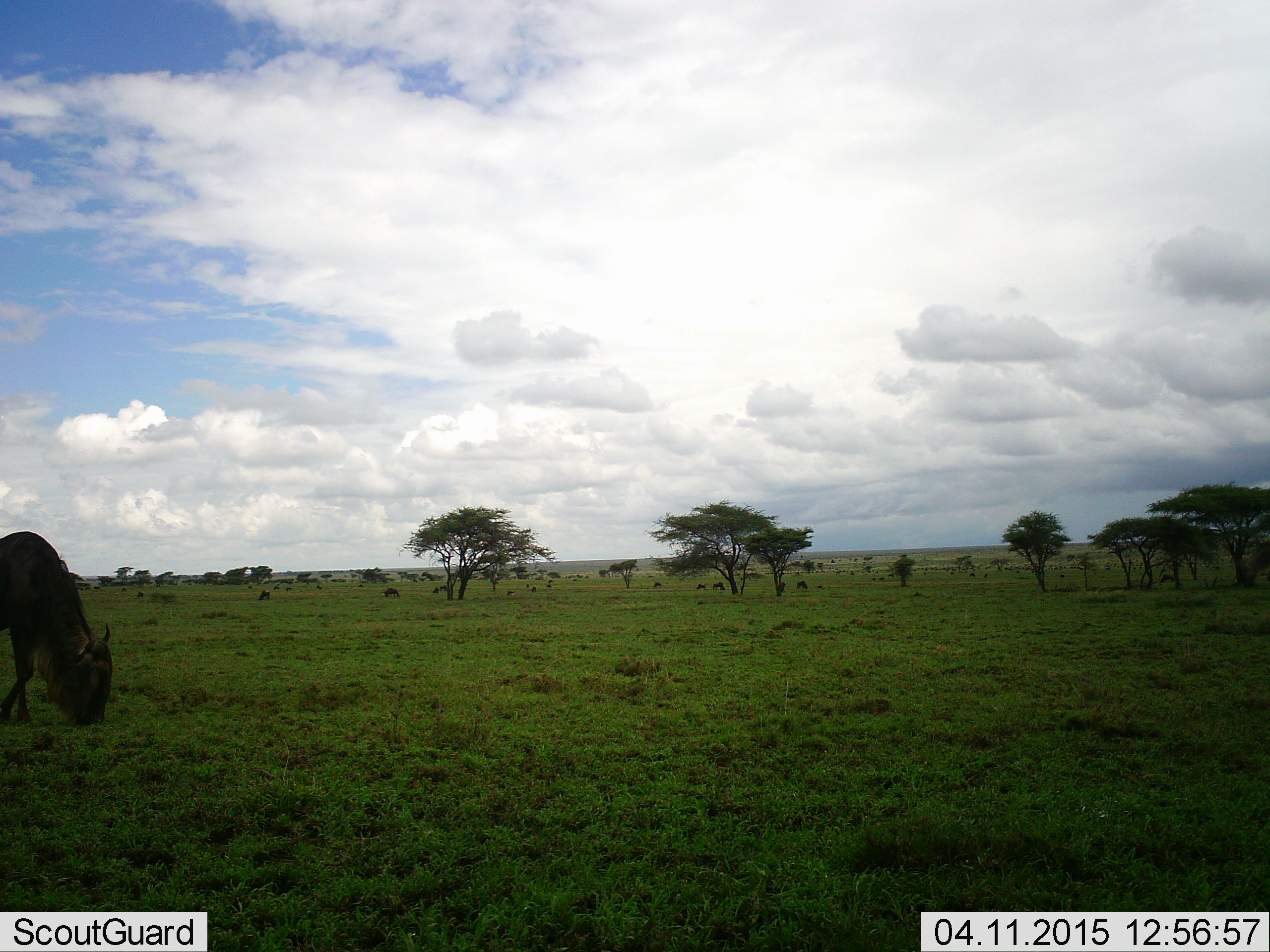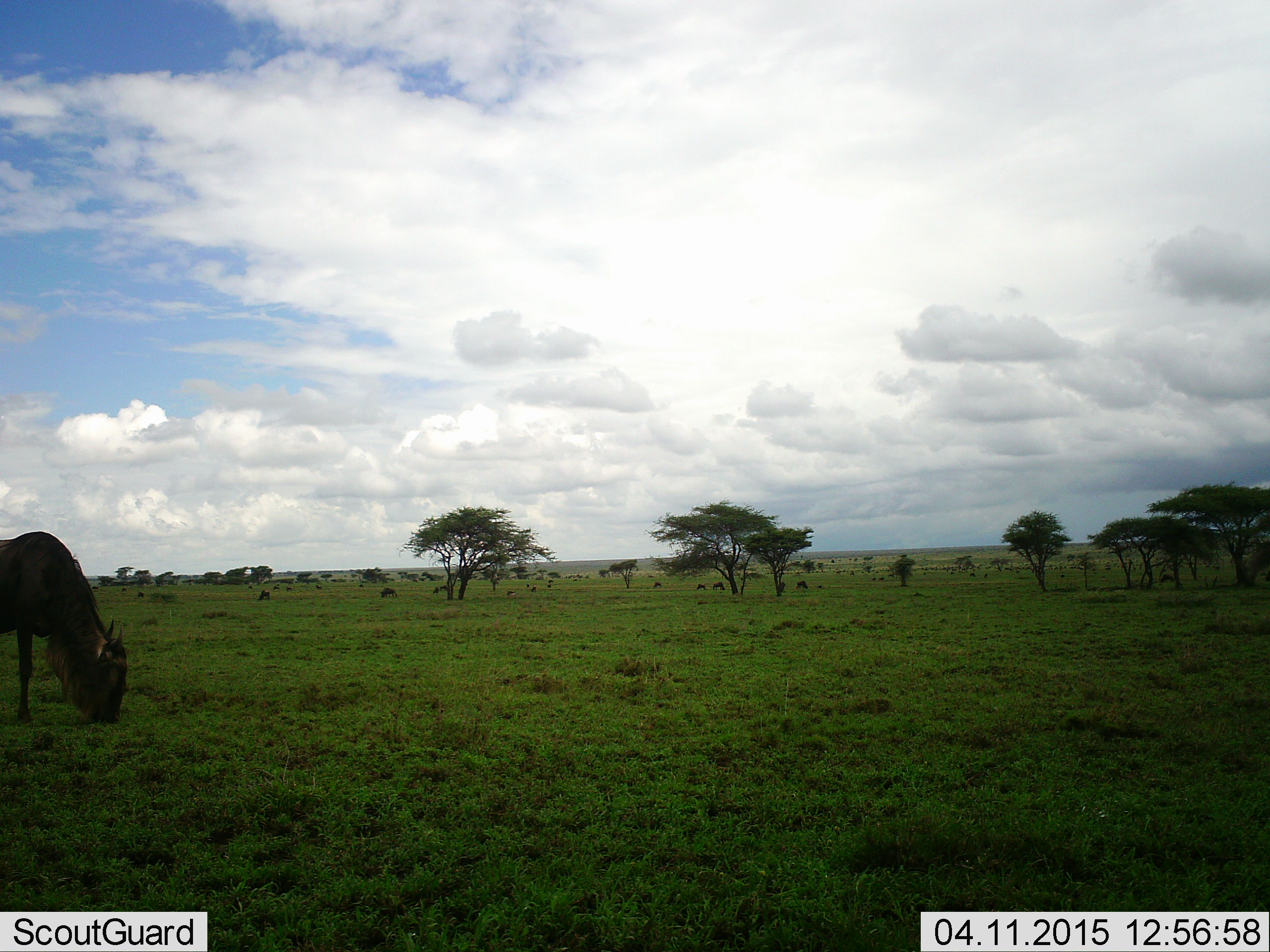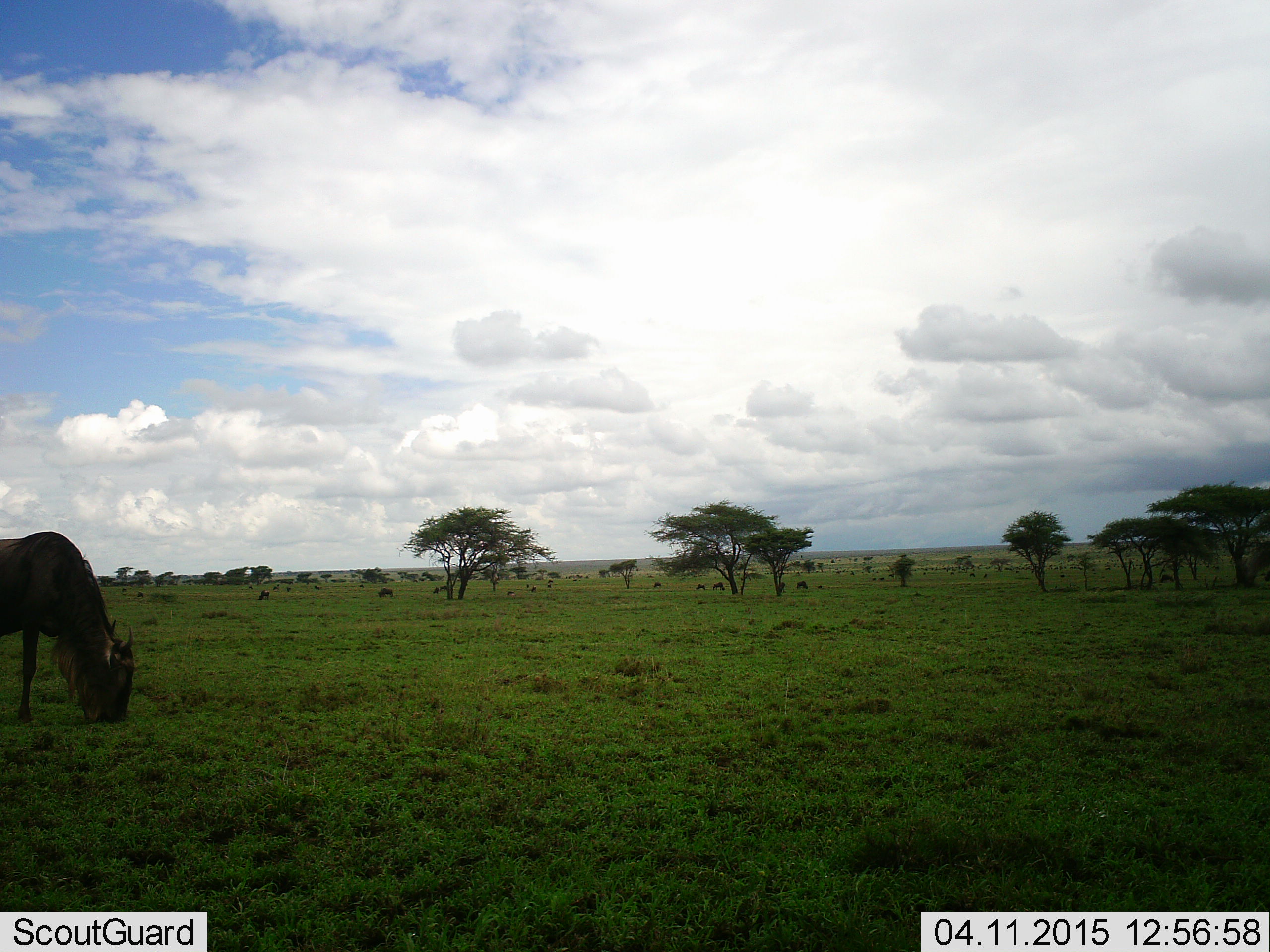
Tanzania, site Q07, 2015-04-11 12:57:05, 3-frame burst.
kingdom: Animalia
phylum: Chordata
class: Mammalia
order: Artiodactyla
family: Bovidae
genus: Connochaetes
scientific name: Connochaetes taurinus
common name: blue wildebeest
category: wildebeest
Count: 11-50.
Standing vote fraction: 40%.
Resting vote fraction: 0%.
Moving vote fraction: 20%.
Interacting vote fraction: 0%.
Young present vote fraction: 0%.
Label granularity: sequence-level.